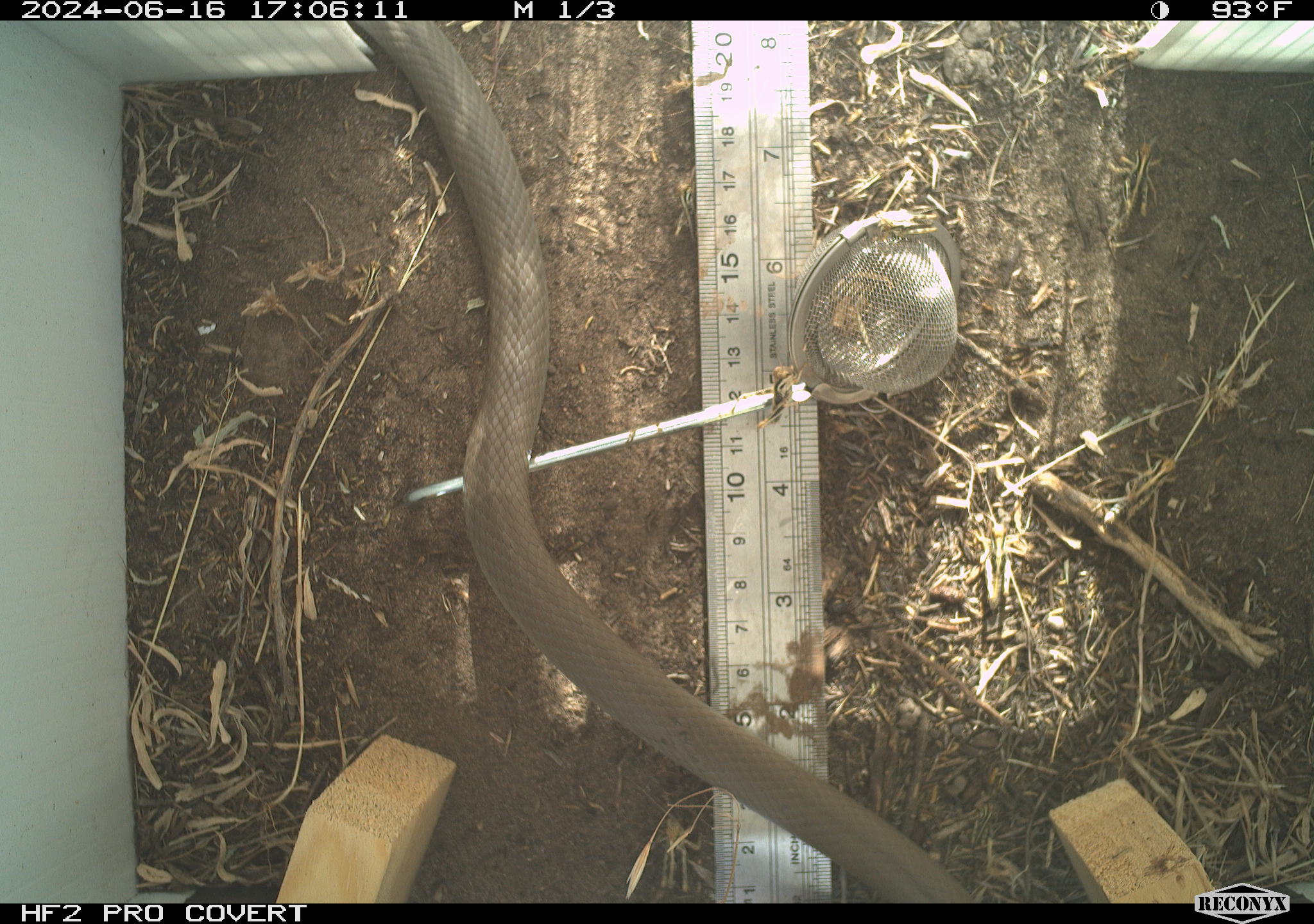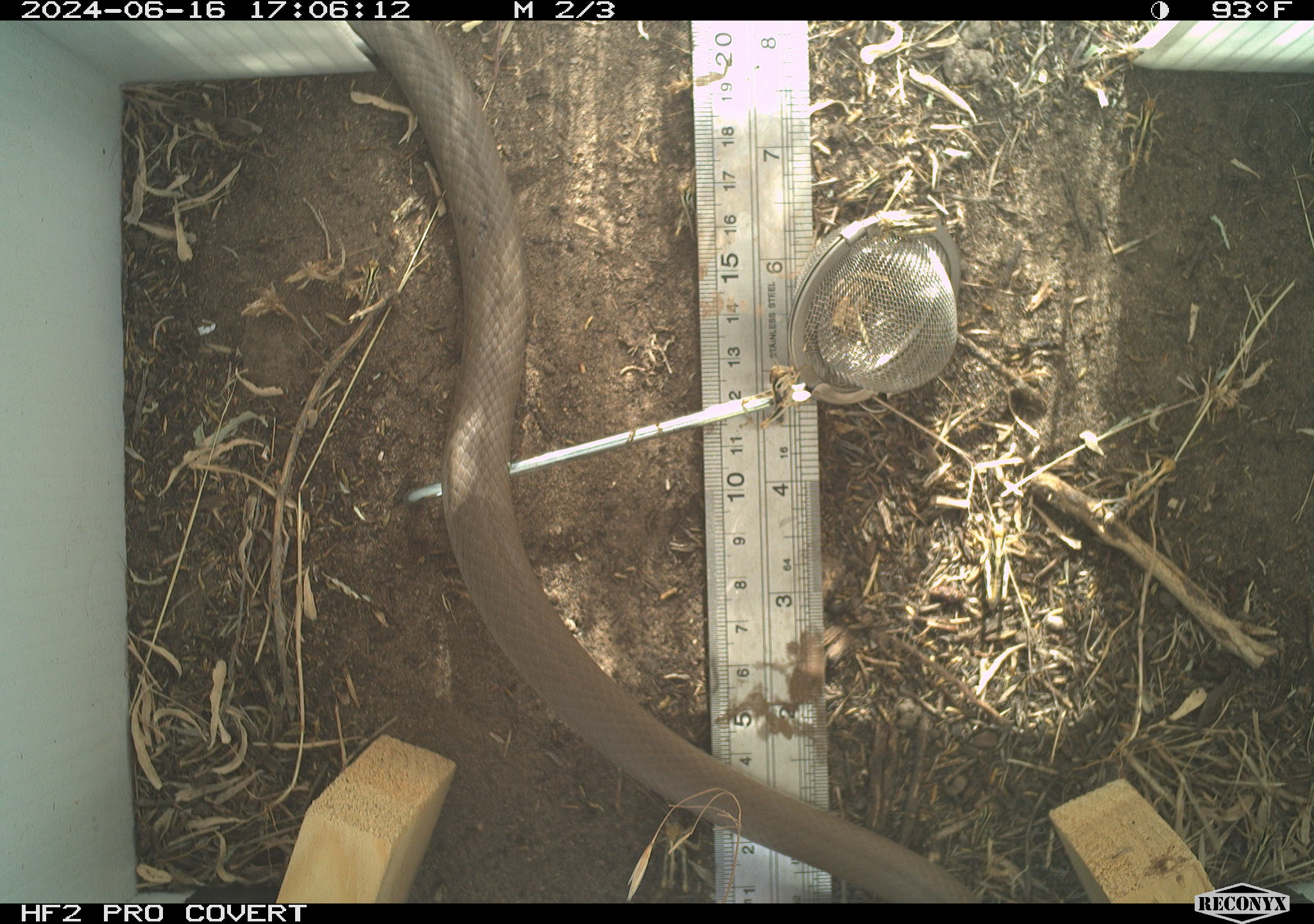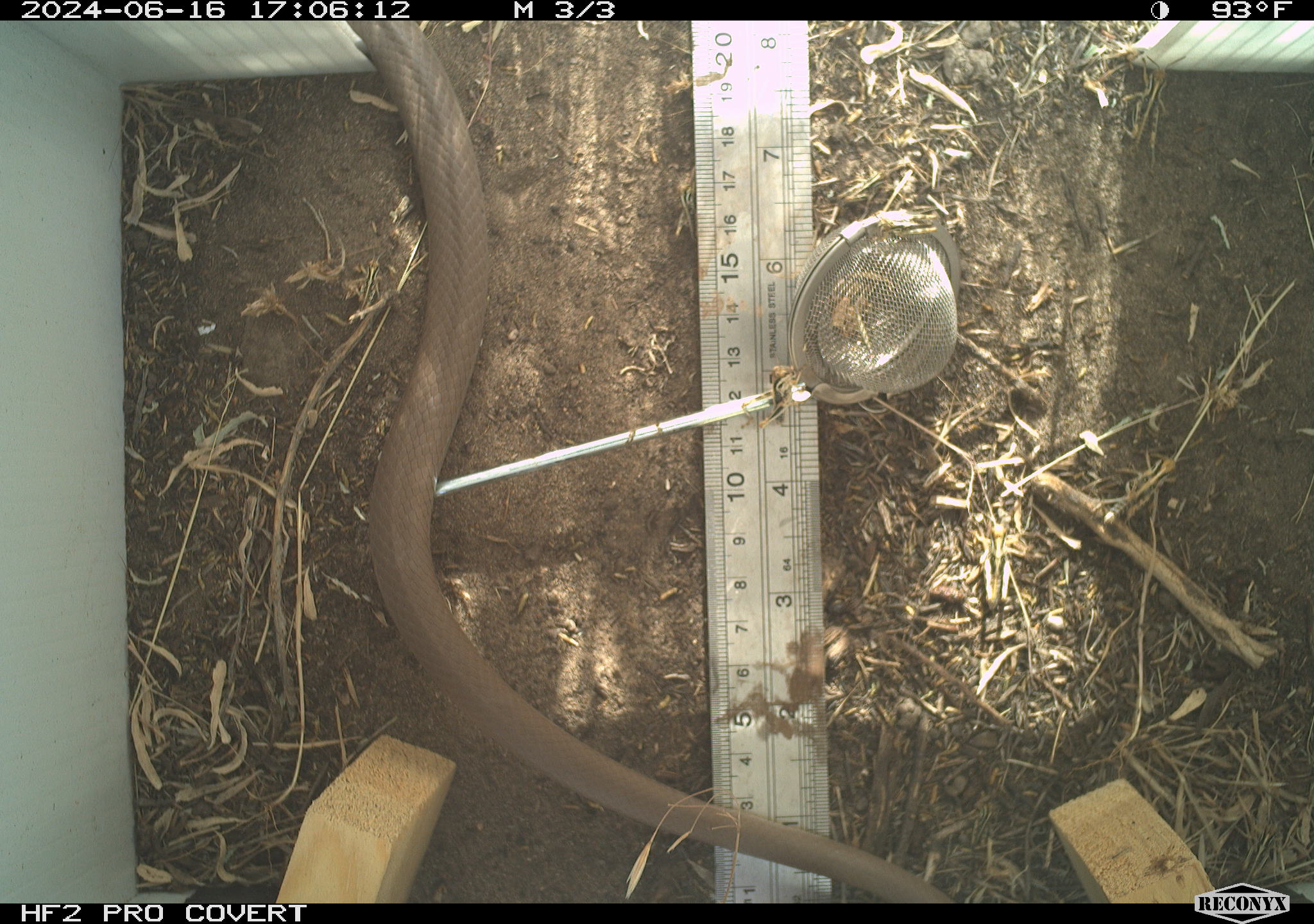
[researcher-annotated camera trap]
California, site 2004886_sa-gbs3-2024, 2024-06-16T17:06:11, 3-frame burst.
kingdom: Animalia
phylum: Chordata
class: Reptilia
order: Squamata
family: Colubridae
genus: Coluber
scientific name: Coluber constrictor mormon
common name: western yellow-bellied racer